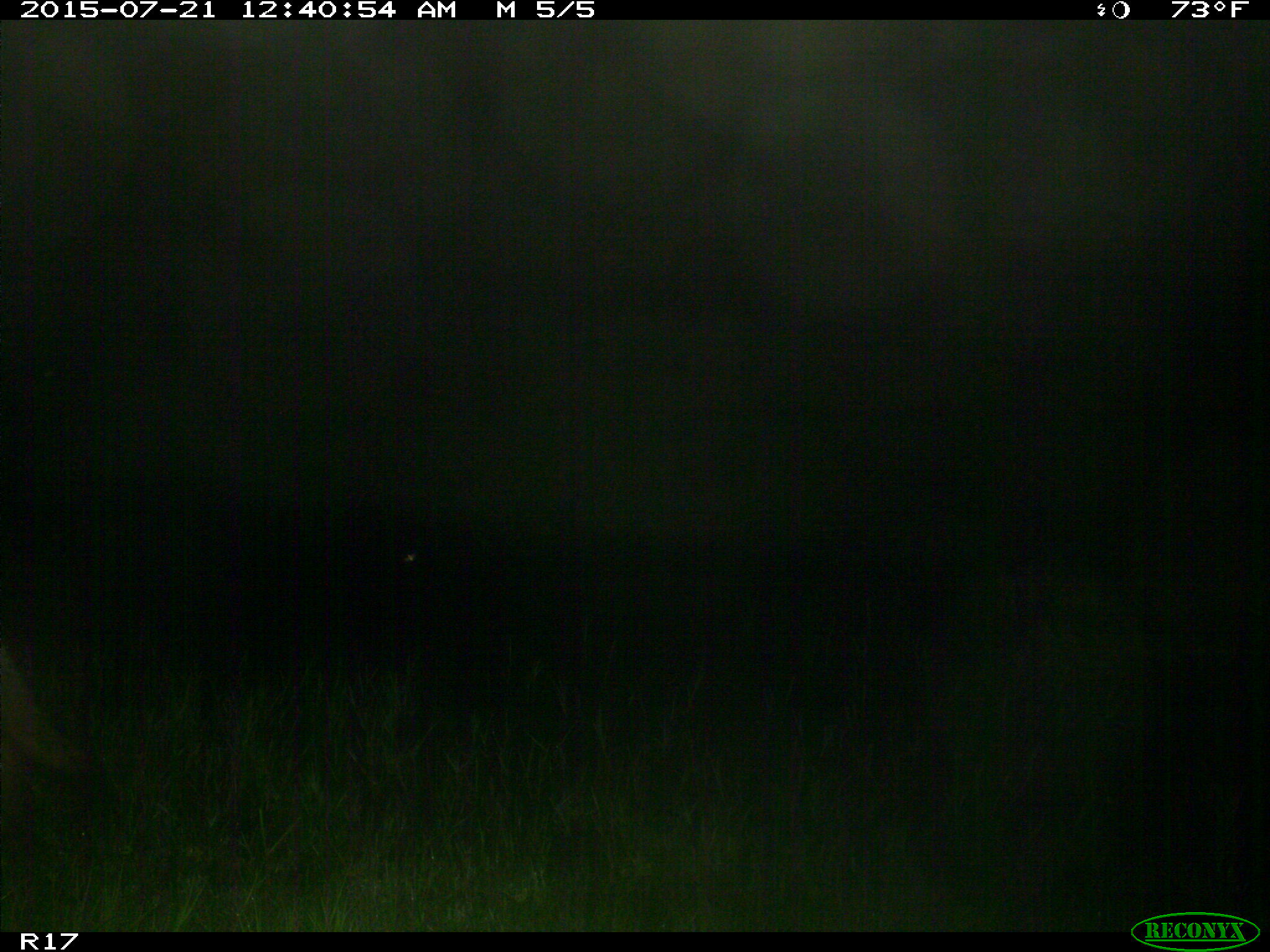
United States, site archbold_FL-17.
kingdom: Animalia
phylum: Chordata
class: Mammalia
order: Carnivora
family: Canidae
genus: Canis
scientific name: Canis latrans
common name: coyote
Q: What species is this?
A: Canis latrans (coyote).